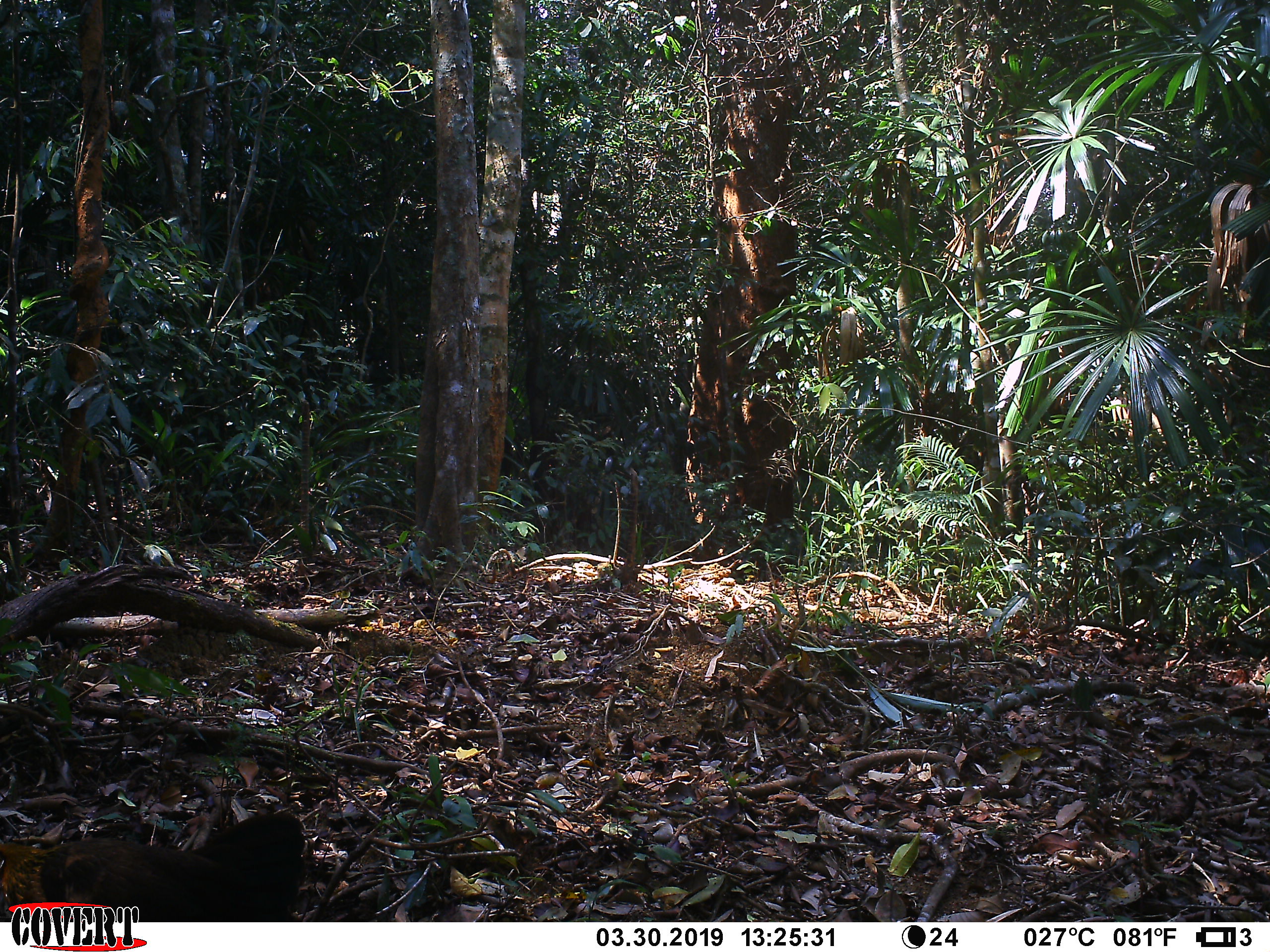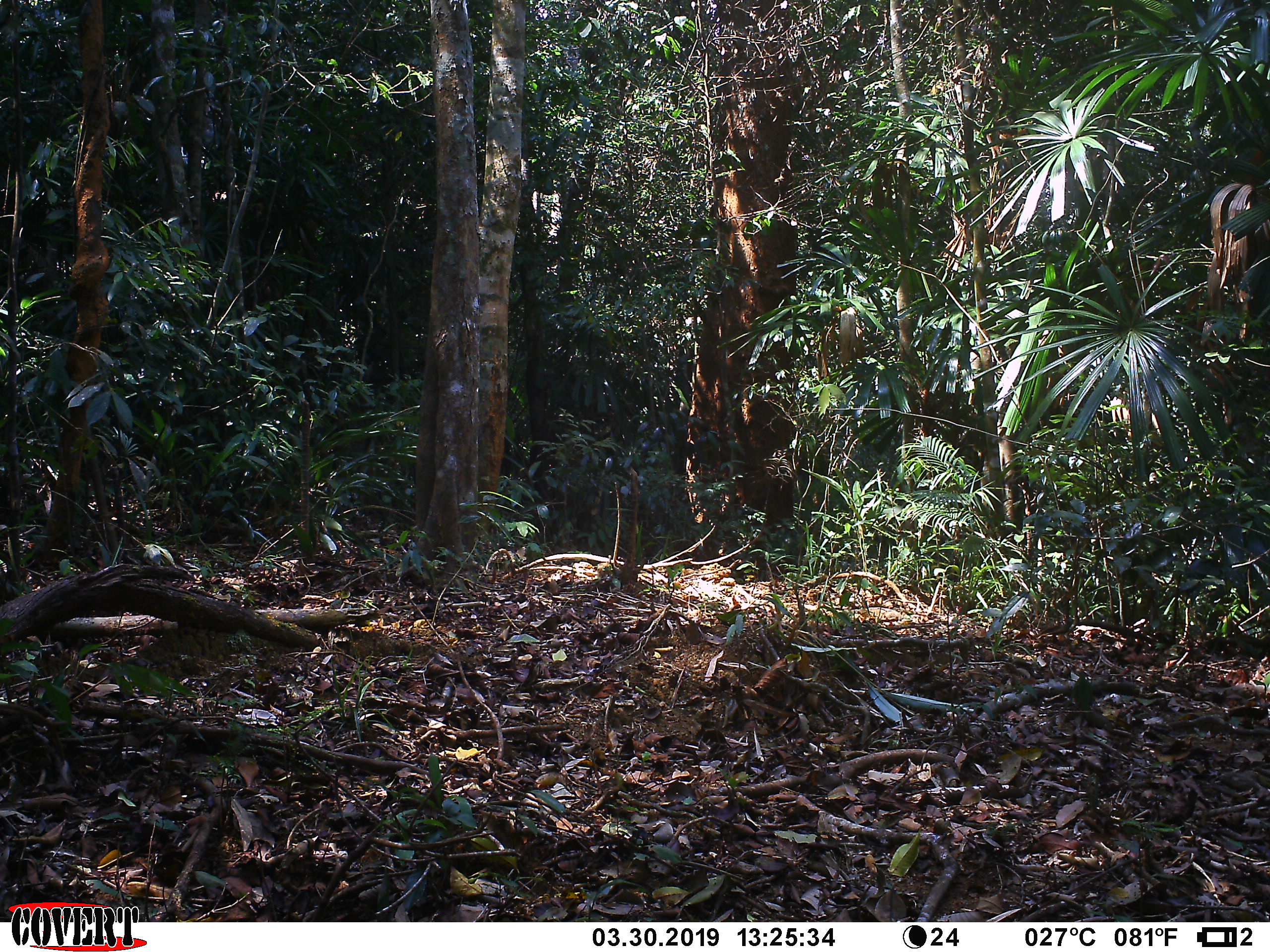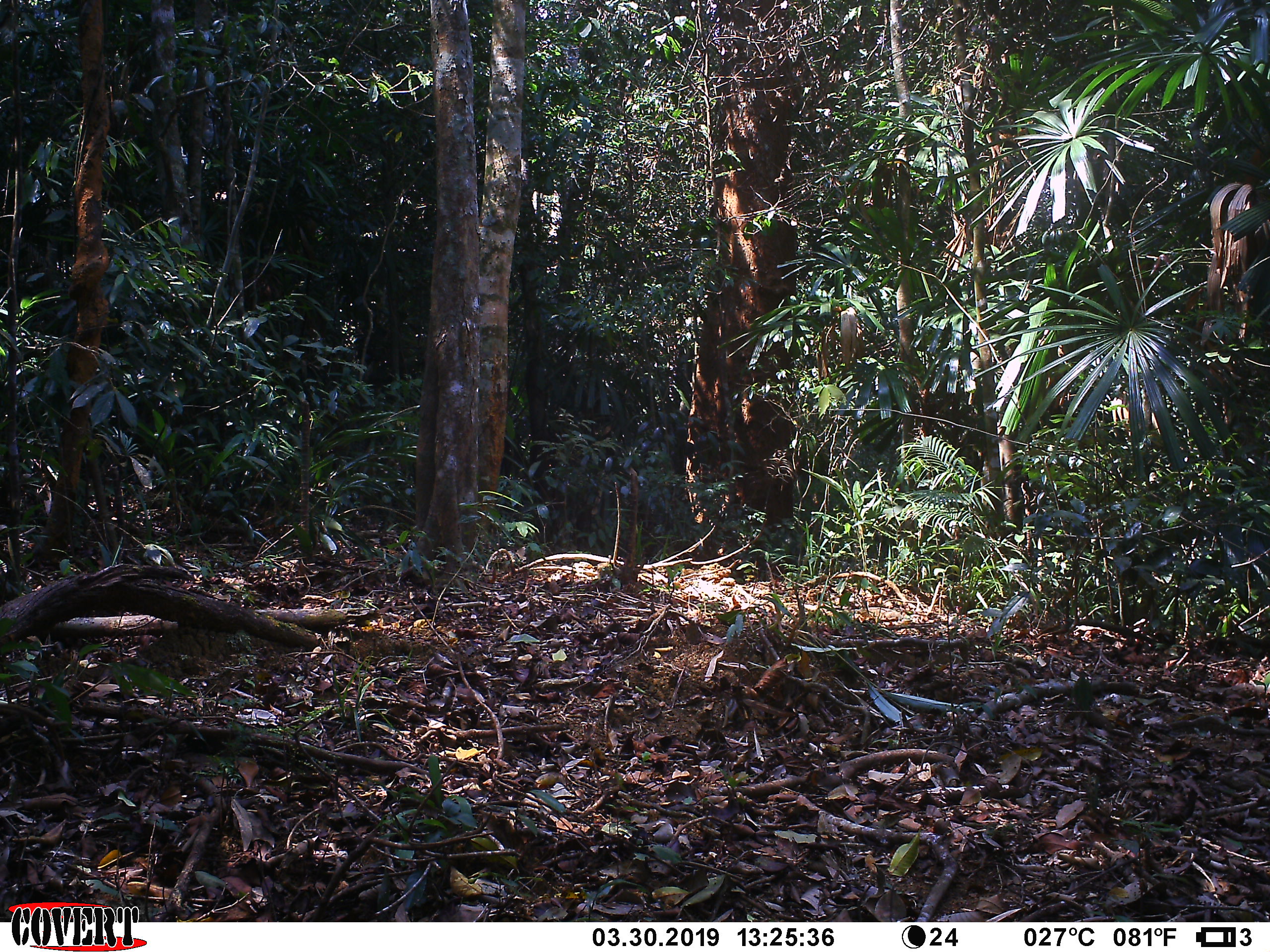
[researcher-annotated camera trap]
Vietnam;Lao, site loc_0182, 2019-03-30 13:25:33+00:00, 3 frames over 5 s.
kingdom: Animalia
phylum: Chordata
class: Aves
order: Galliformes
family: Phasianidae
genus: Gallus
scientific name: Gallus gallus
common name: red junglefowl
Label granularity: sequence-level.